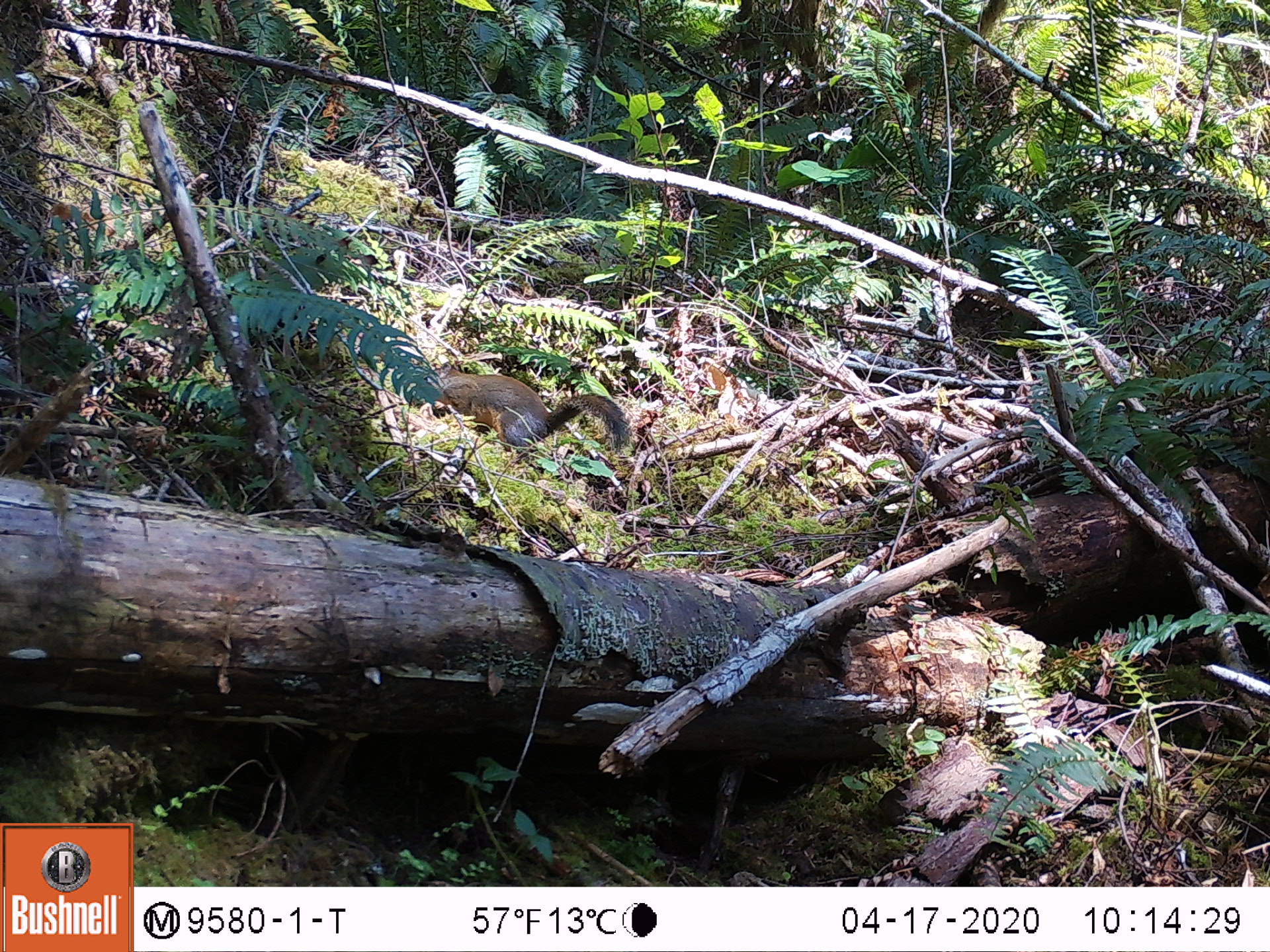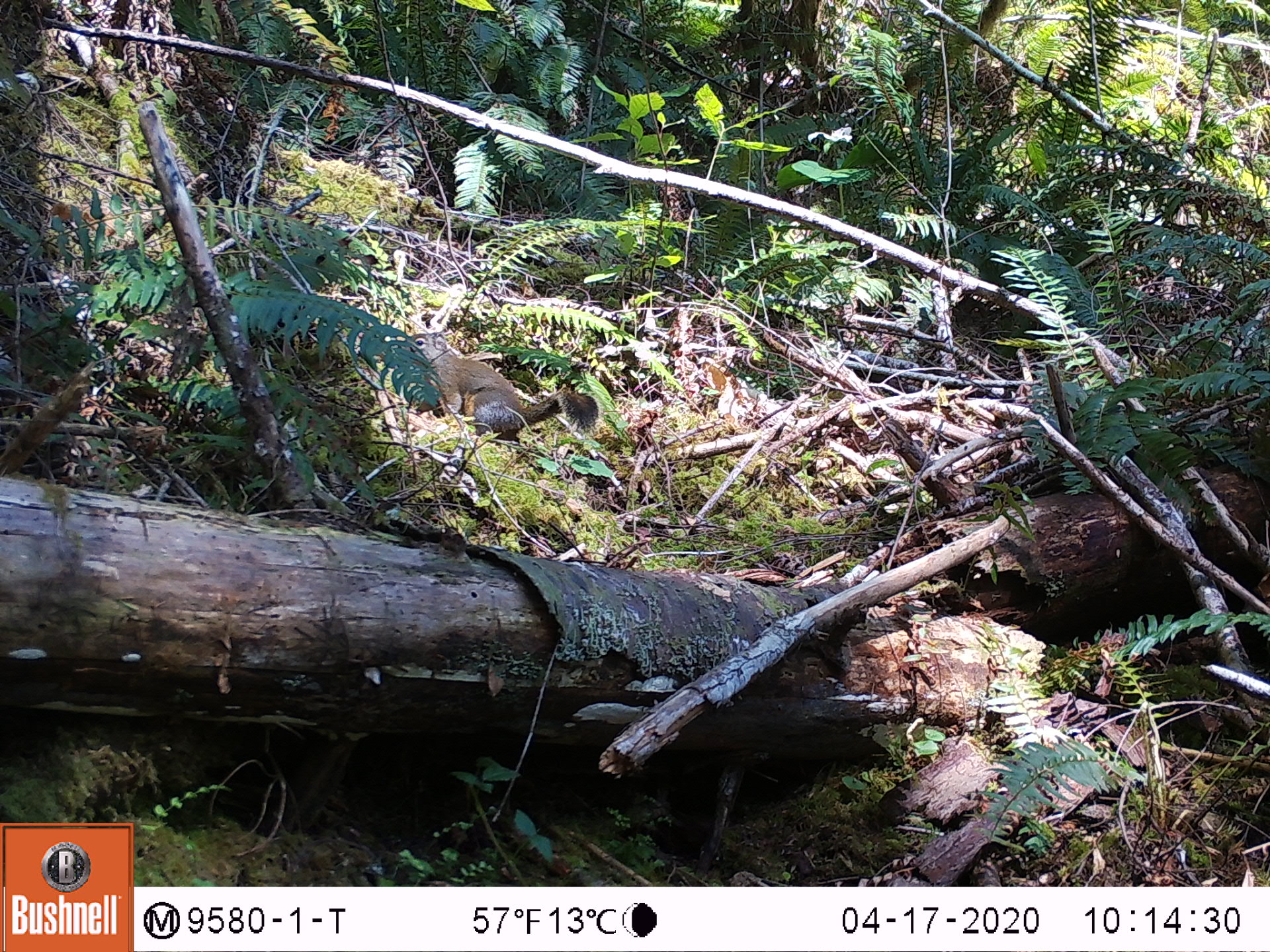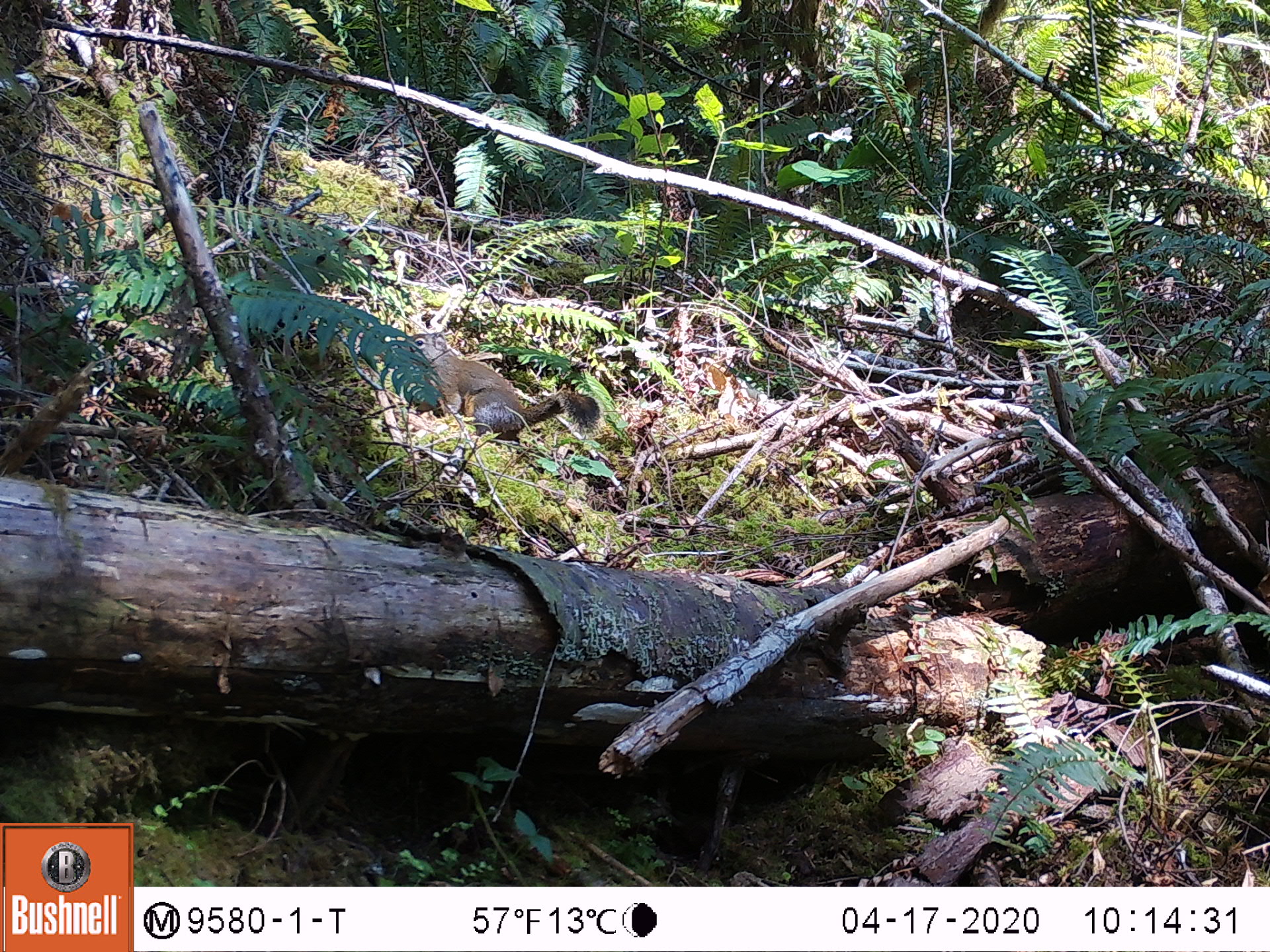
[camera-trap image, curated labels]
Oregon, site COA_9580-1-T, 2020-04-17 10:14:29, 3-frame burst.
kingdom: Animalia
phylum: Chordata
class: Mammalia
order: Rodentia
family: Sciuridae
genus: Tamiasciurus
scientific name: Tamiasciurus douglasii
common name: douglas squirrel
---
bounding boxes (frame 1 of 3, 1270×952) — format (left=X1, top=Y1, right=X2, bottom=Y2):
douglas squirrel: (left=433, top=359, right=629, bottom=459)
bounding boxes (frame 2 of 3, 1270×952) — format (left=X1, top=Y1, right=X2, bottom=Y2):
douglas squirrel: (left=407, top=328, right=596, bottom=439)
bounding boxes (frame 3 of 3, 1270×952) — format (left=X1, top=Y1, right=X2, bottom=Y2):
douglas squirrel: (left=406, top=327, right=602, bottom=443)